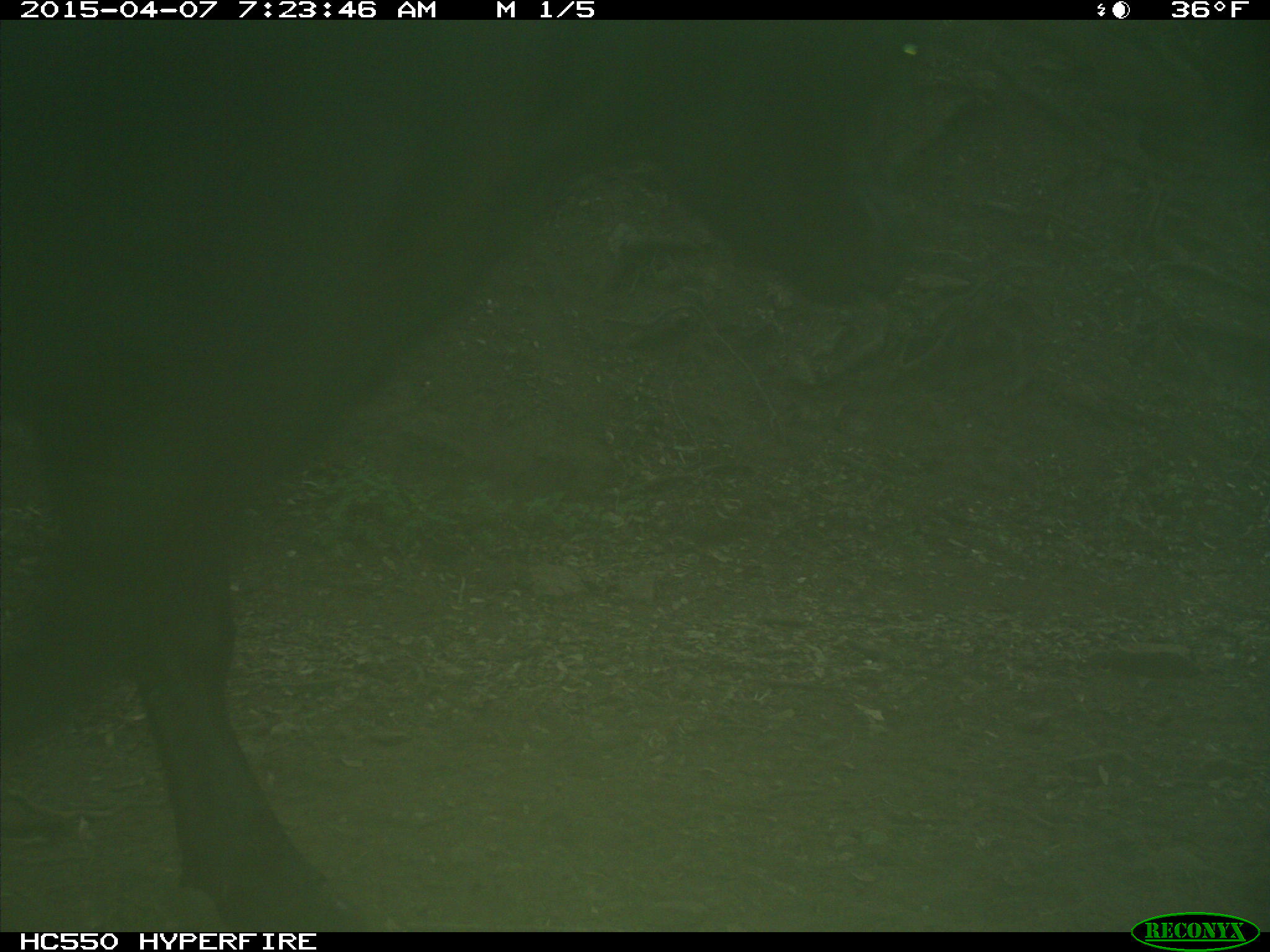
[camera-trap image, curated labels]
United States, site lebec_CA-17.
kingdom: Animalia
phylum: Chordata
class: Mammalia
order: Artiodactyla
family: Bovidae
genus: Bos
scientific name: Bos taurus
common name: domestic cow